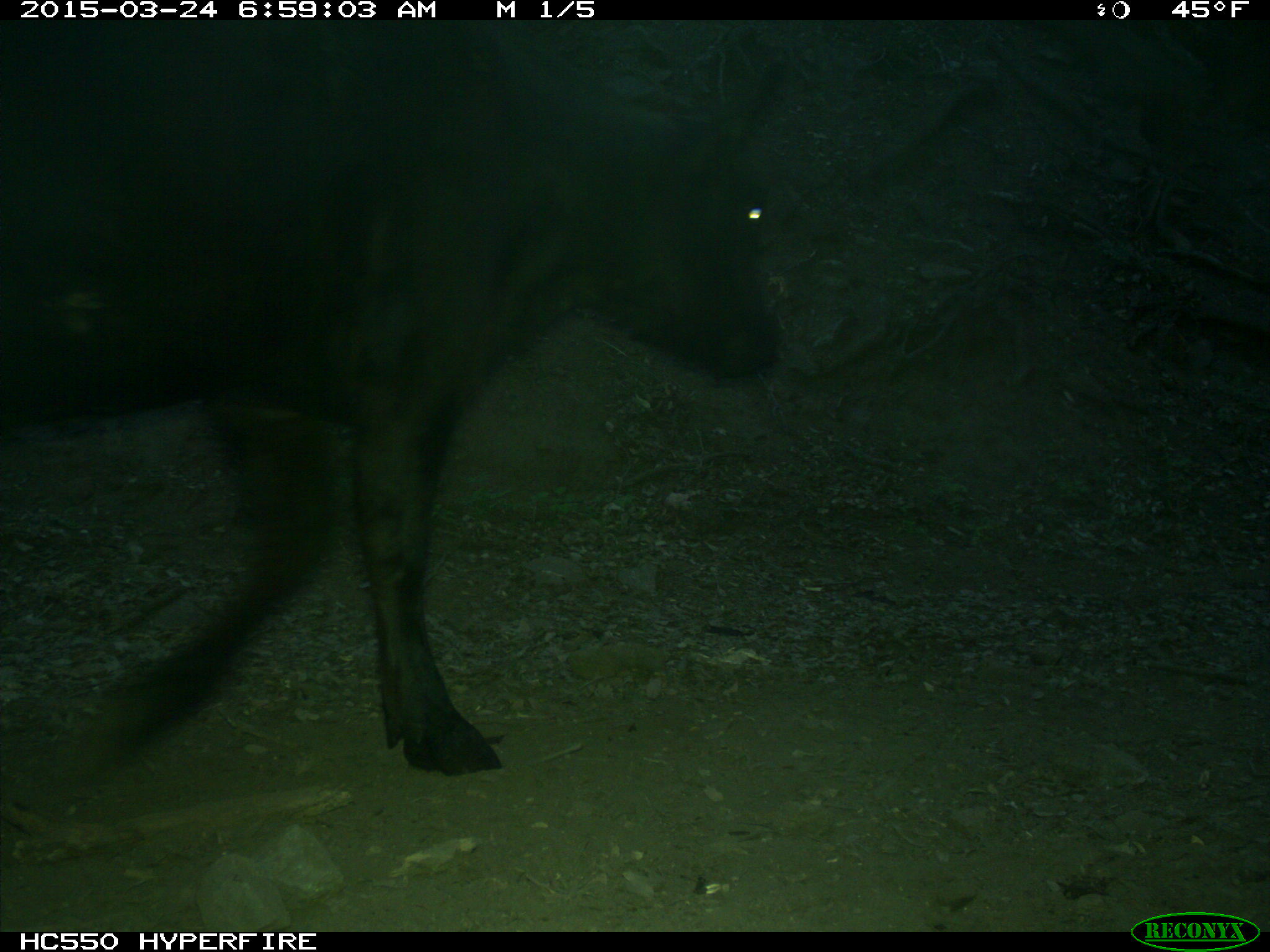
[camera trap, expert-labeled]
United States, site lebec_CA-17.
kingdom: Animalia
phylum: Chordata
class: Mammalia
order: Artiodactyla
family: Bovidae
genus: Bos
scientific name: Bos taurus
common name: domestic cow